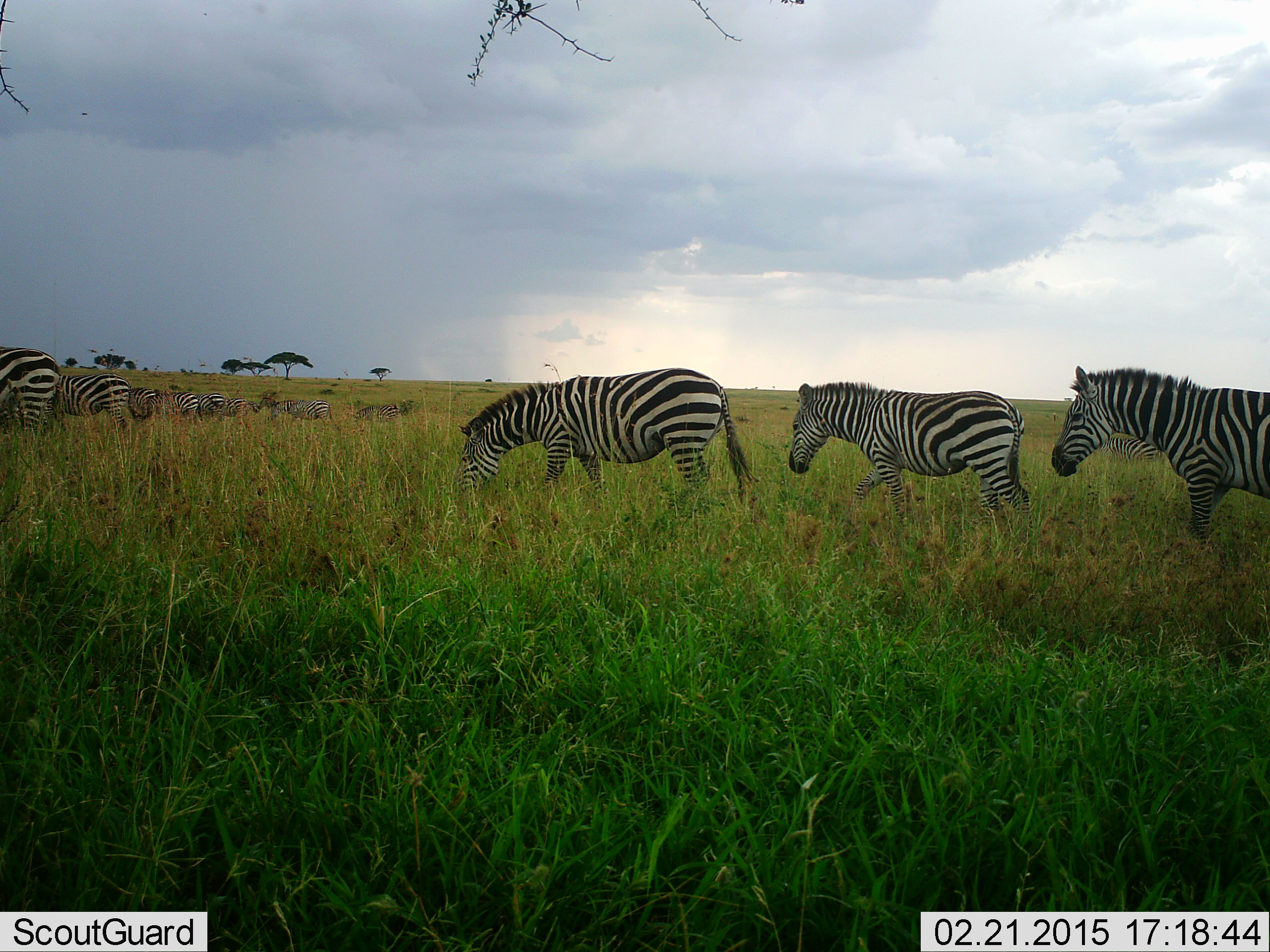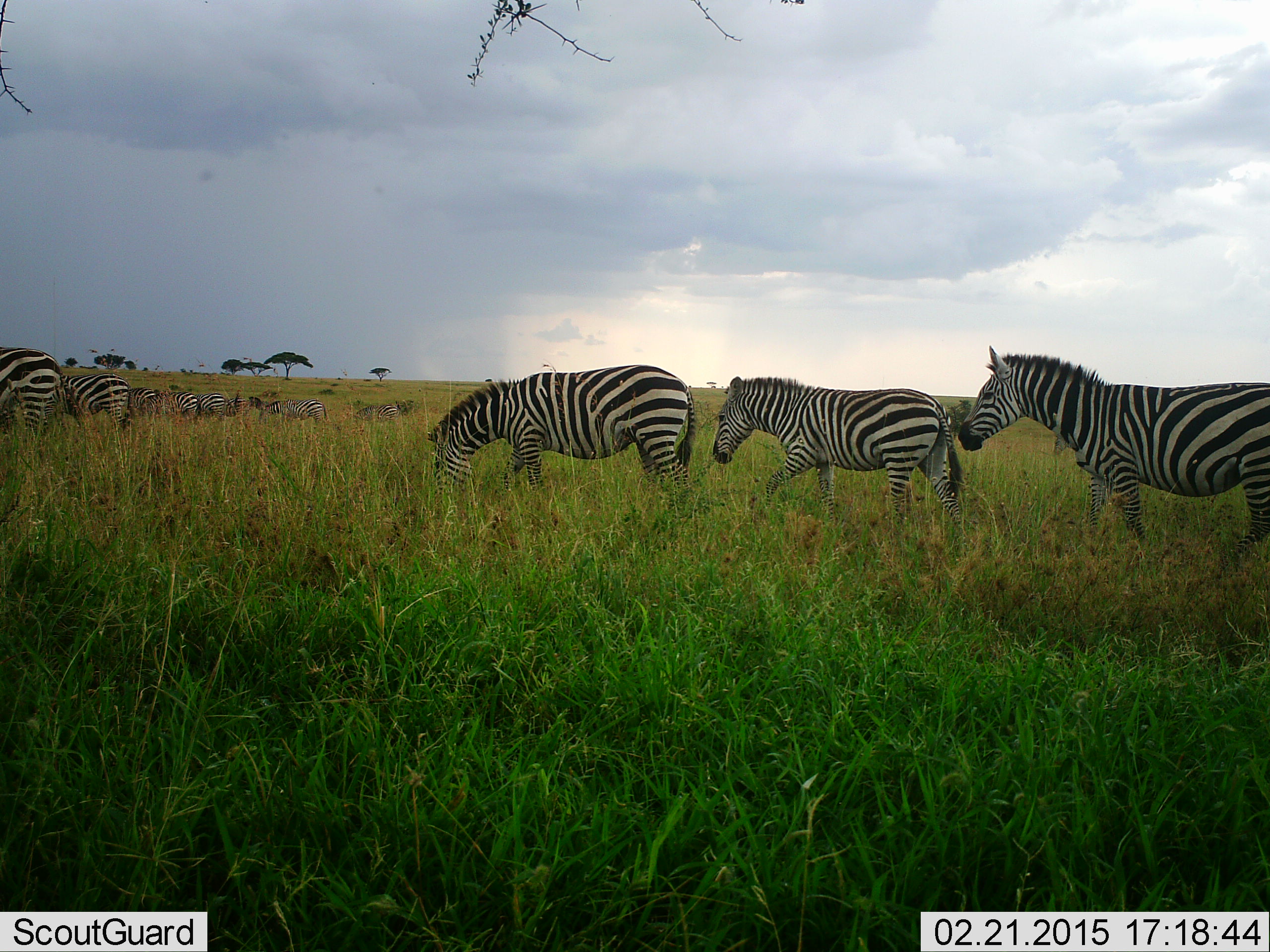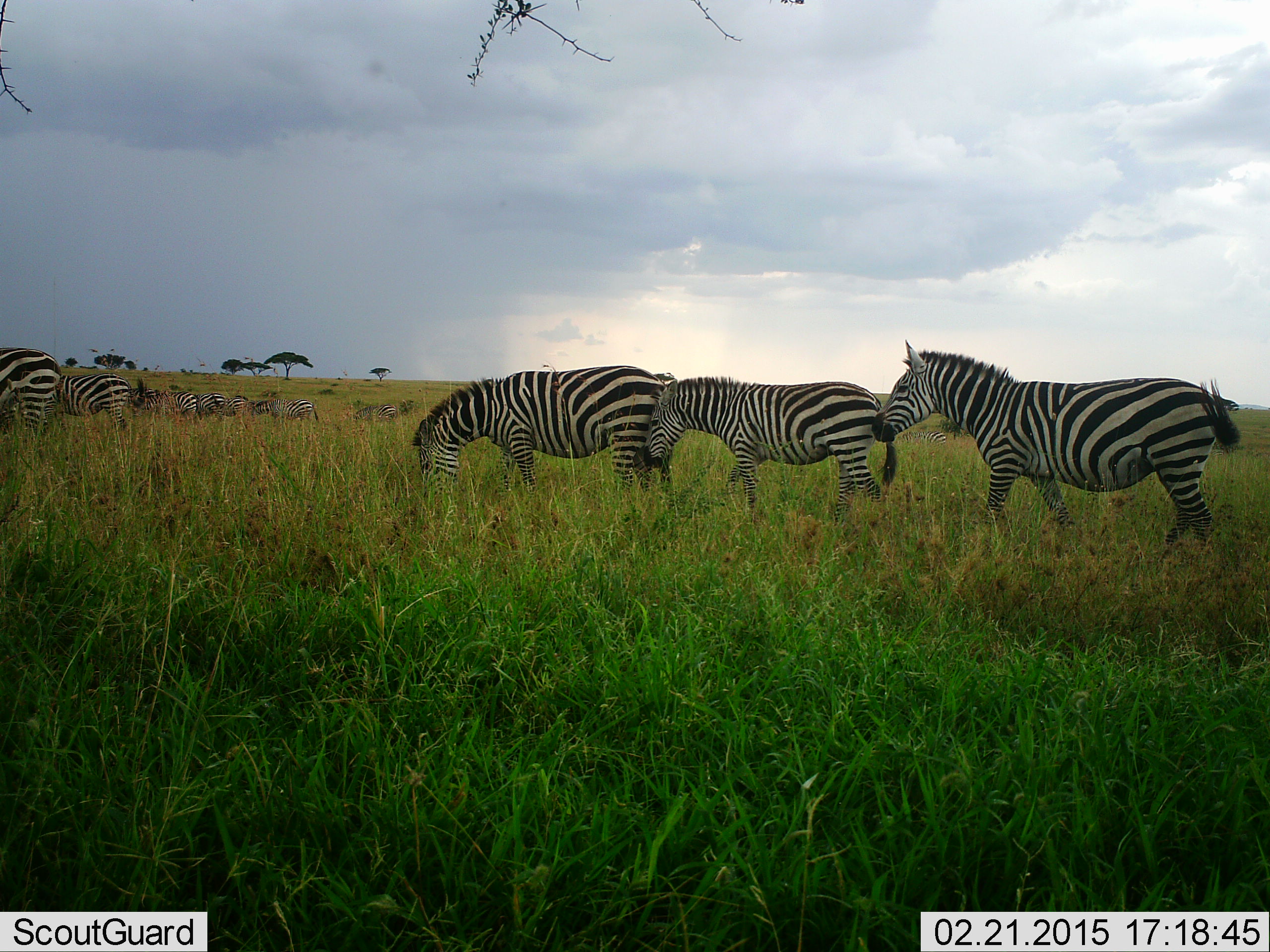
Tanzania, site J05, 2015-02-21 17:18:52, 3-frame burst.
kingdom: Animalia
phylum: Chordata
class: Mammalia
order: Perissodactyla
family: Equidae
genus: Equus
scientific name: Equus quagga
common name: plains zebra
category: zebra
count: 11-50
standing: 30%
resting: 0%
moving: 100%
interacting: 0%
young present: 0%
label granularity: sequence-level